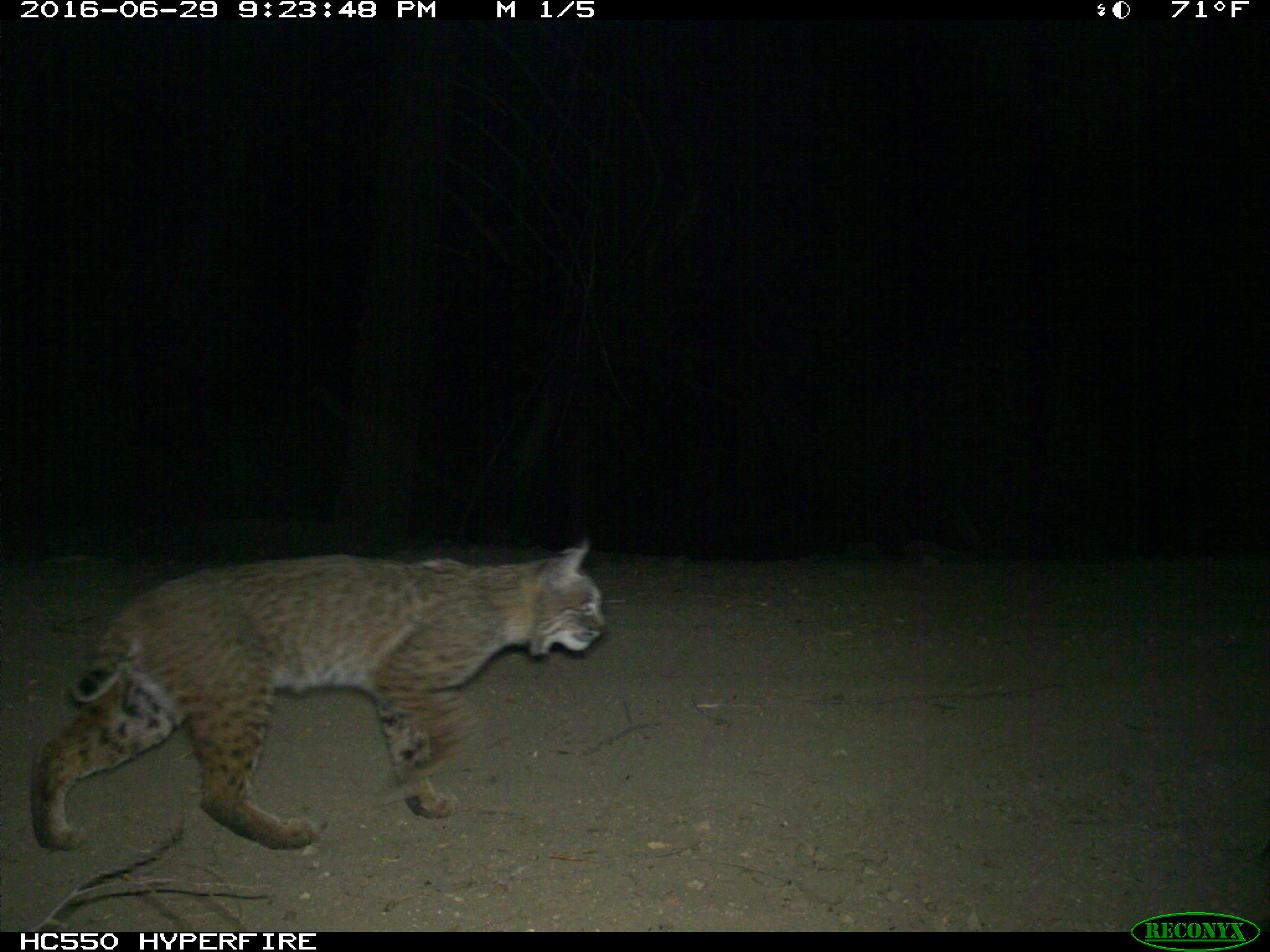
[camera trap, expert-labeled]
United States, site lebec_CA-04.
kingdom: Animalia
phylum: Chordata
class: Mammalia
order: Carnivora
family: Felidae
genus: Lynx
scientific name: Lynx rufus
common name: bobcat